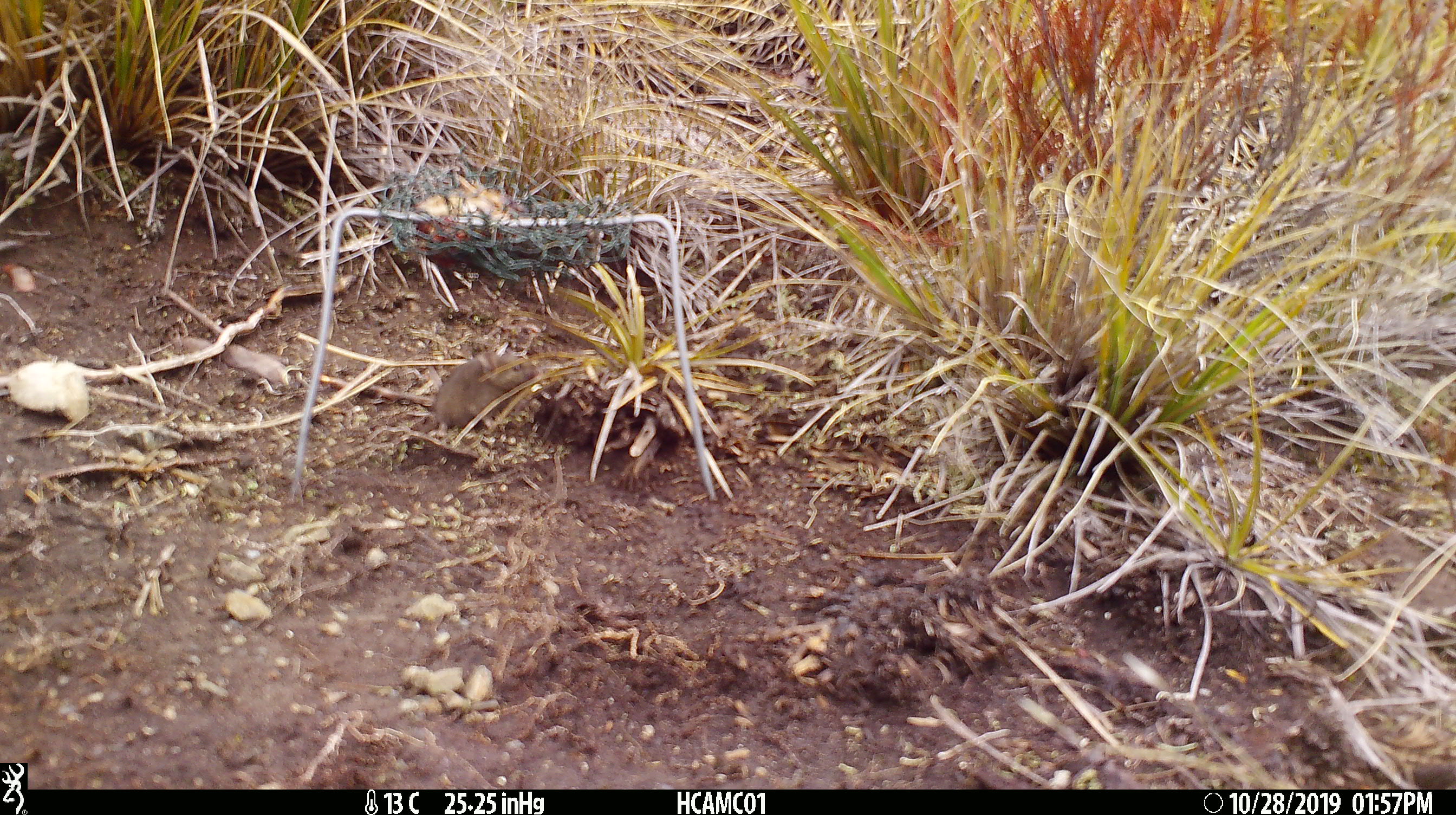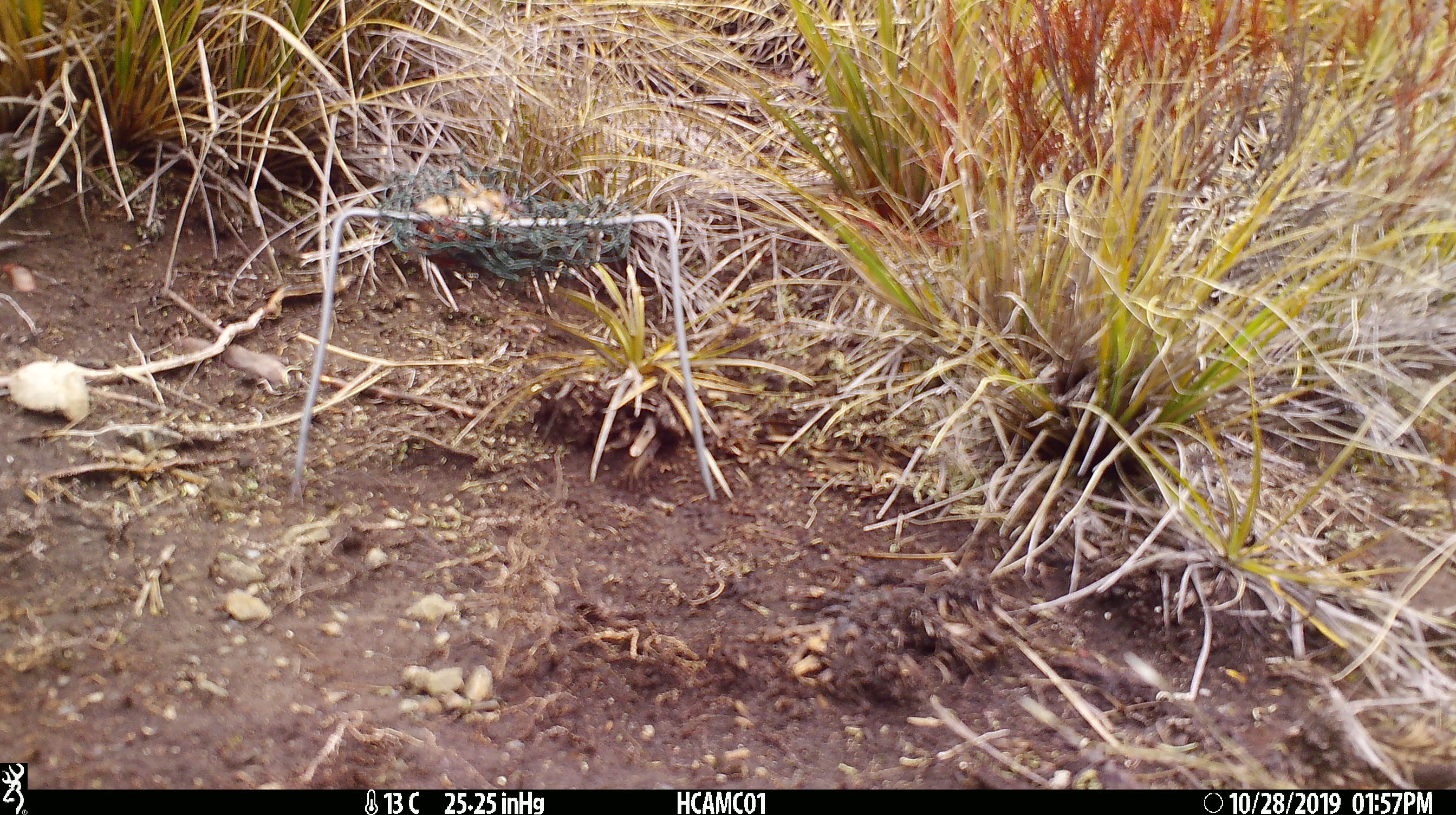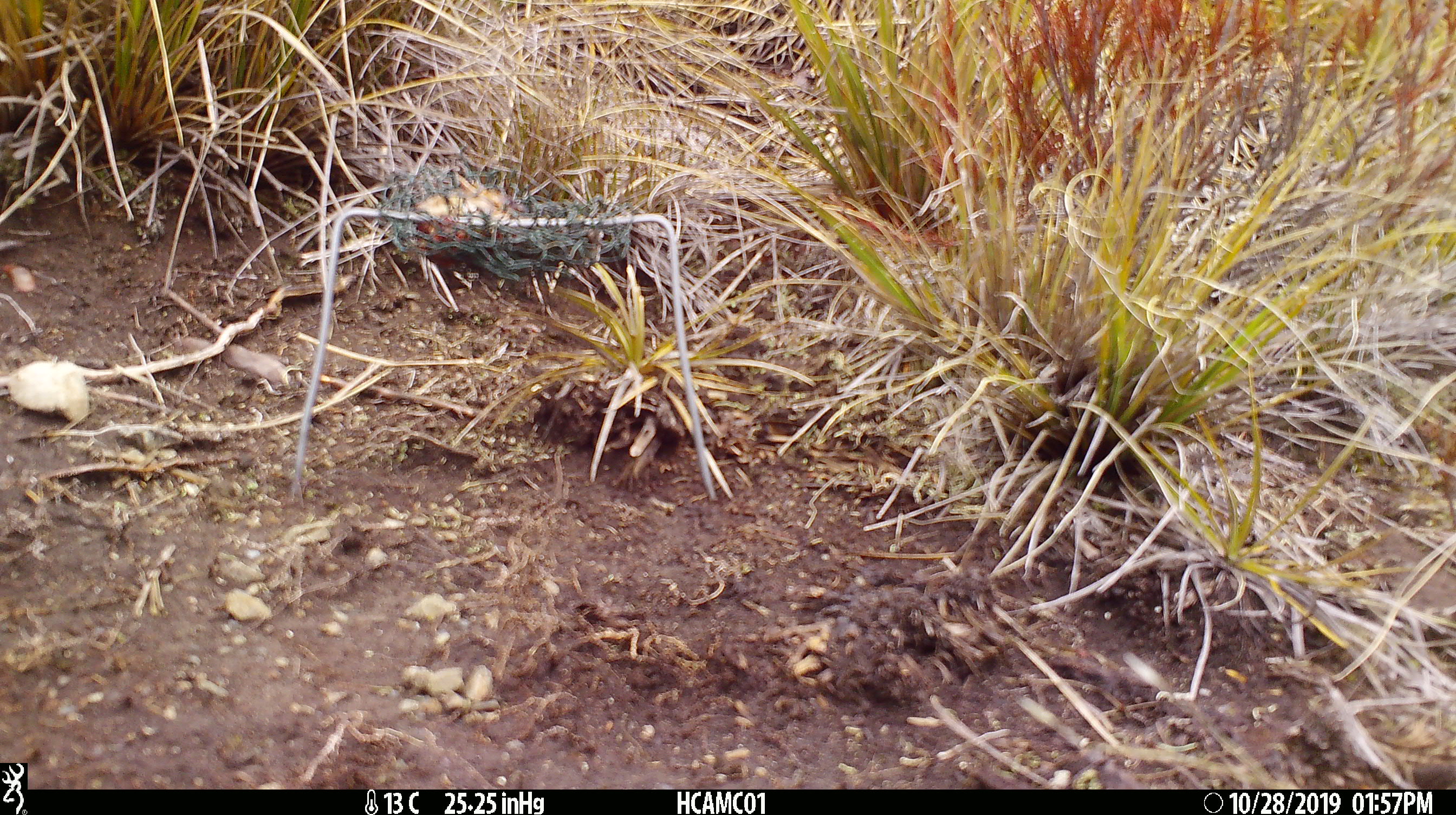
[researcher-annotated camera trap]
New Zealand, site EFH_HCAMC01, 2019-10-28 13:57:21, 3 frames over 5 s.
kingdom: Animalia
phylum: Chordata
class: Mammalia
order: Rodentia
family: Muridae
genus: Mus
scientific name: Mus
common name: mouse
Mouse (Mus).